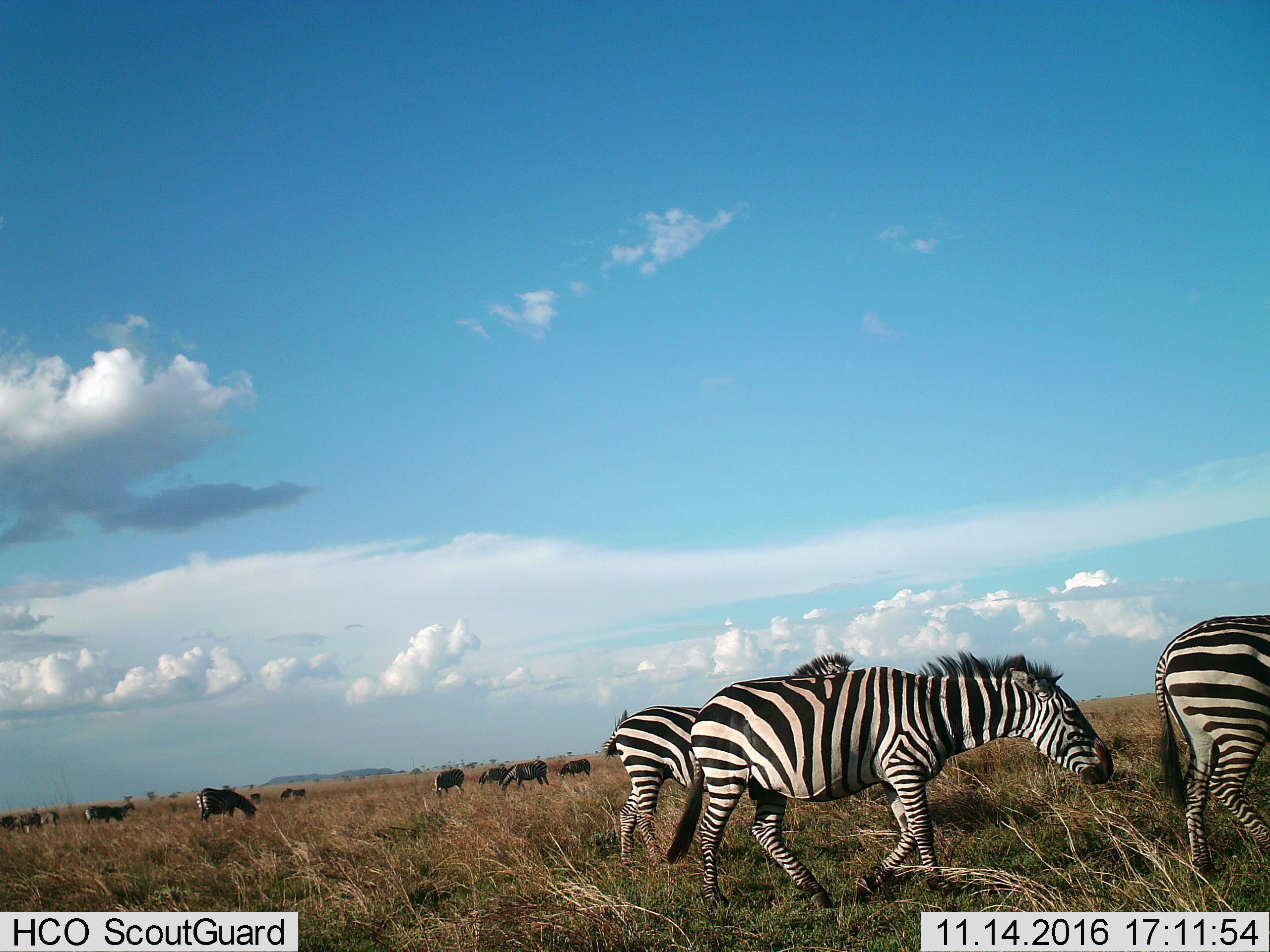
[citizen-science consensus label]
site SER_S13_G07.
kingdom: Animalia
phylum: Chordata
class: Mammalia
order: Perissodactyla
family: Equidae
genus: Equus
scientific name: Equus quagga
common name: plains zebra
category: zebraplains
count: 11-50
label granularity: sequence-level